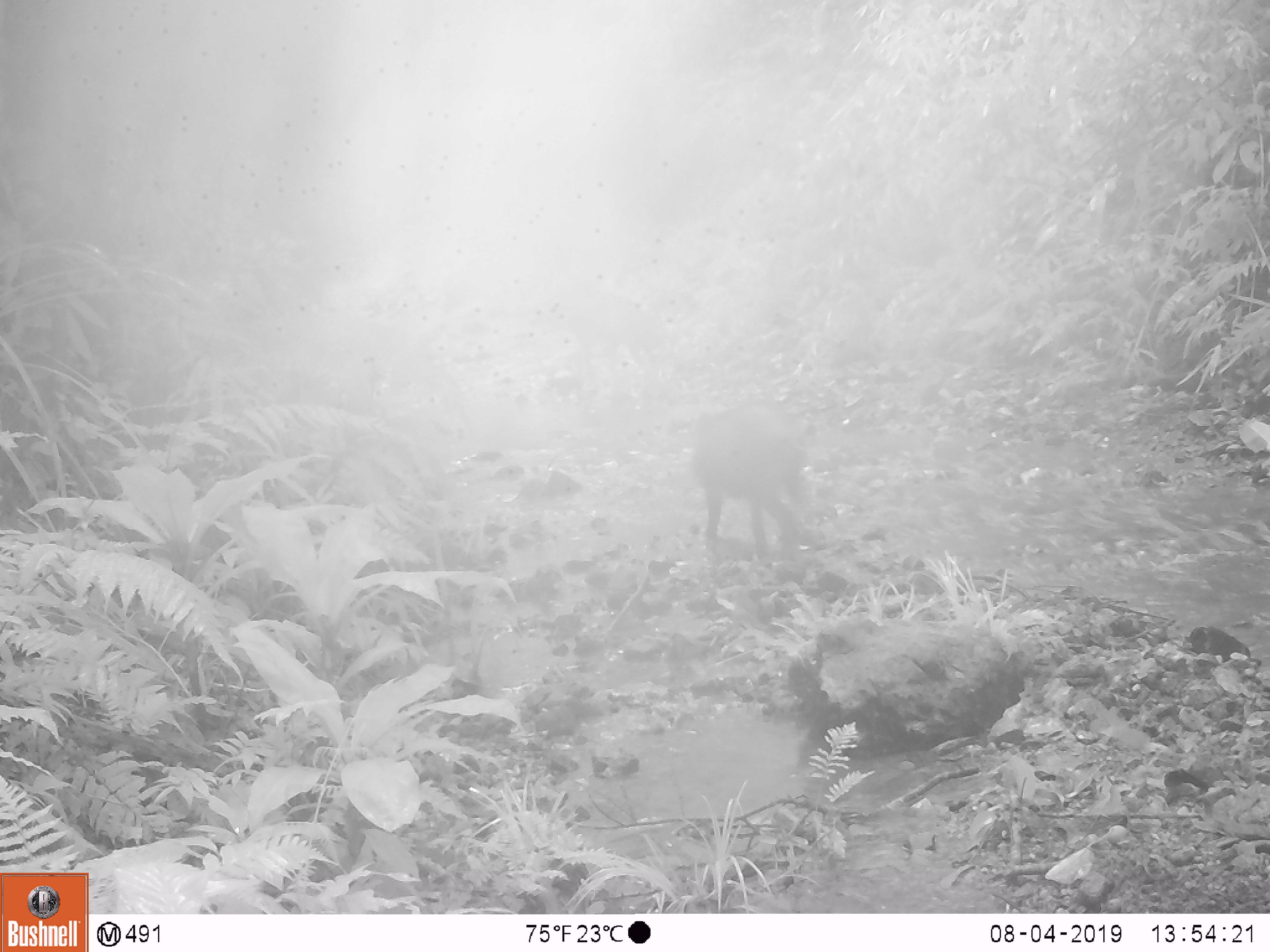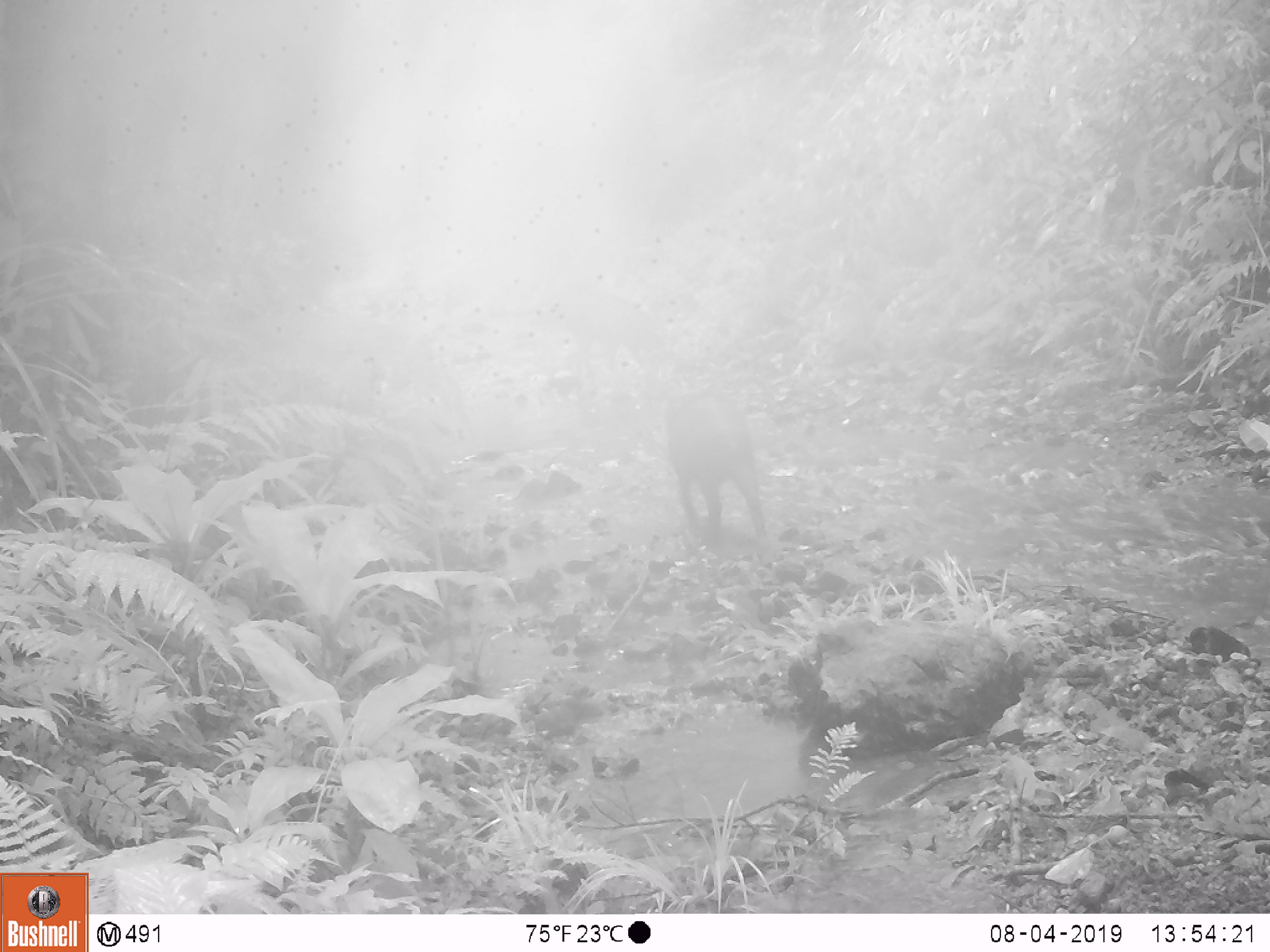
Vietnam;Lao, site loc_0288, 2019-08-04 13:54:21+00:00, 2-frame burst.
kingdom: Animalia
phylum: Chordata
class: Mammalia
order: Artiodactyla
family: Suidae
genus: Sus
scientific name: Sus scrofa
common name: eurasian wild pig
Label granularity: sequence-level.